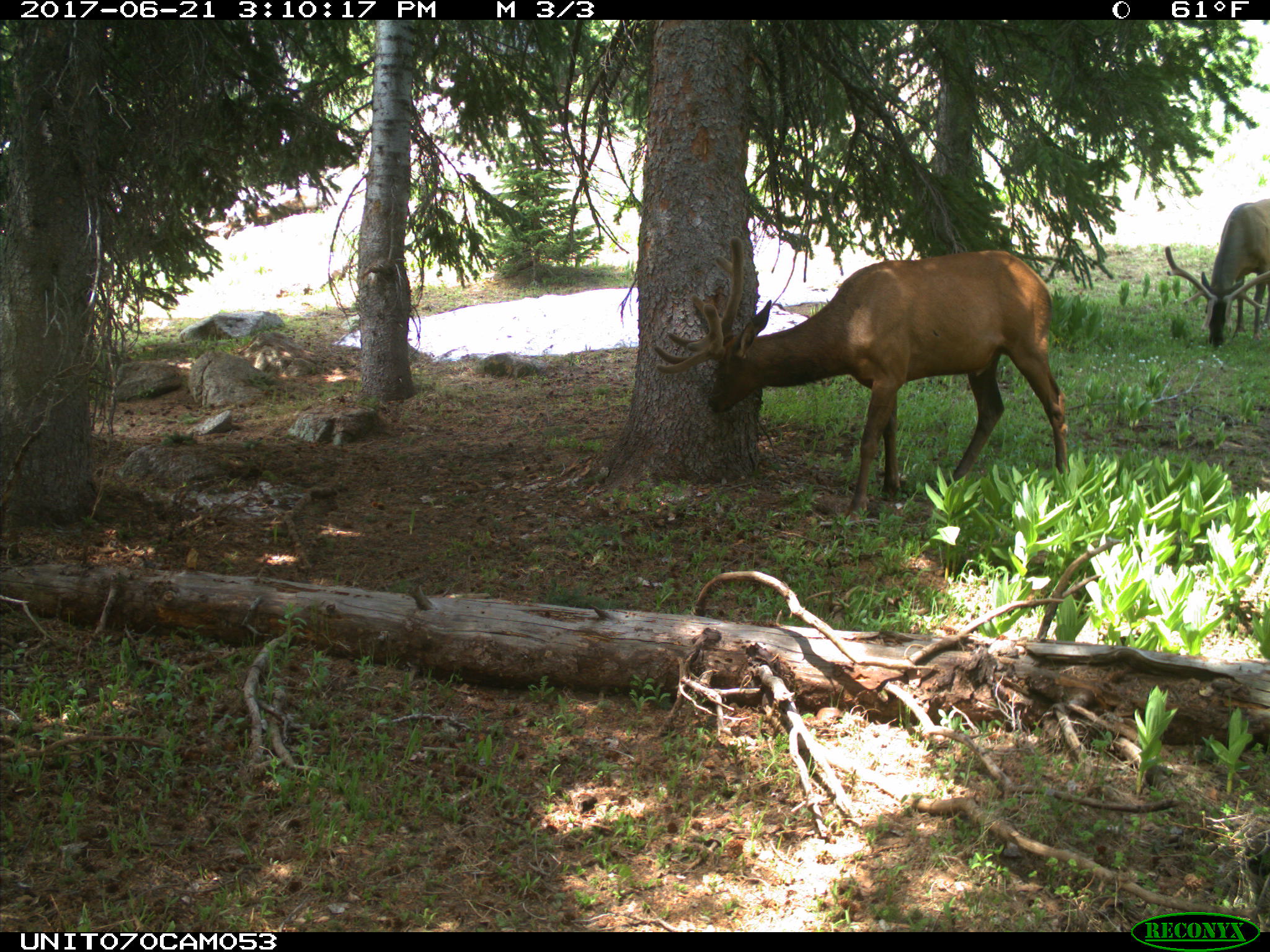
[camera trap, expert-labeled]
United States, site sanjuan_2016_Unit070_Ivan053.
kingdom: Animalia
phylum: Chordata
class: Mammalia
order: Artiodactyla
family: Cervidae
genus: Cervus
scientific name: Cervus elaphus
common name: red deer